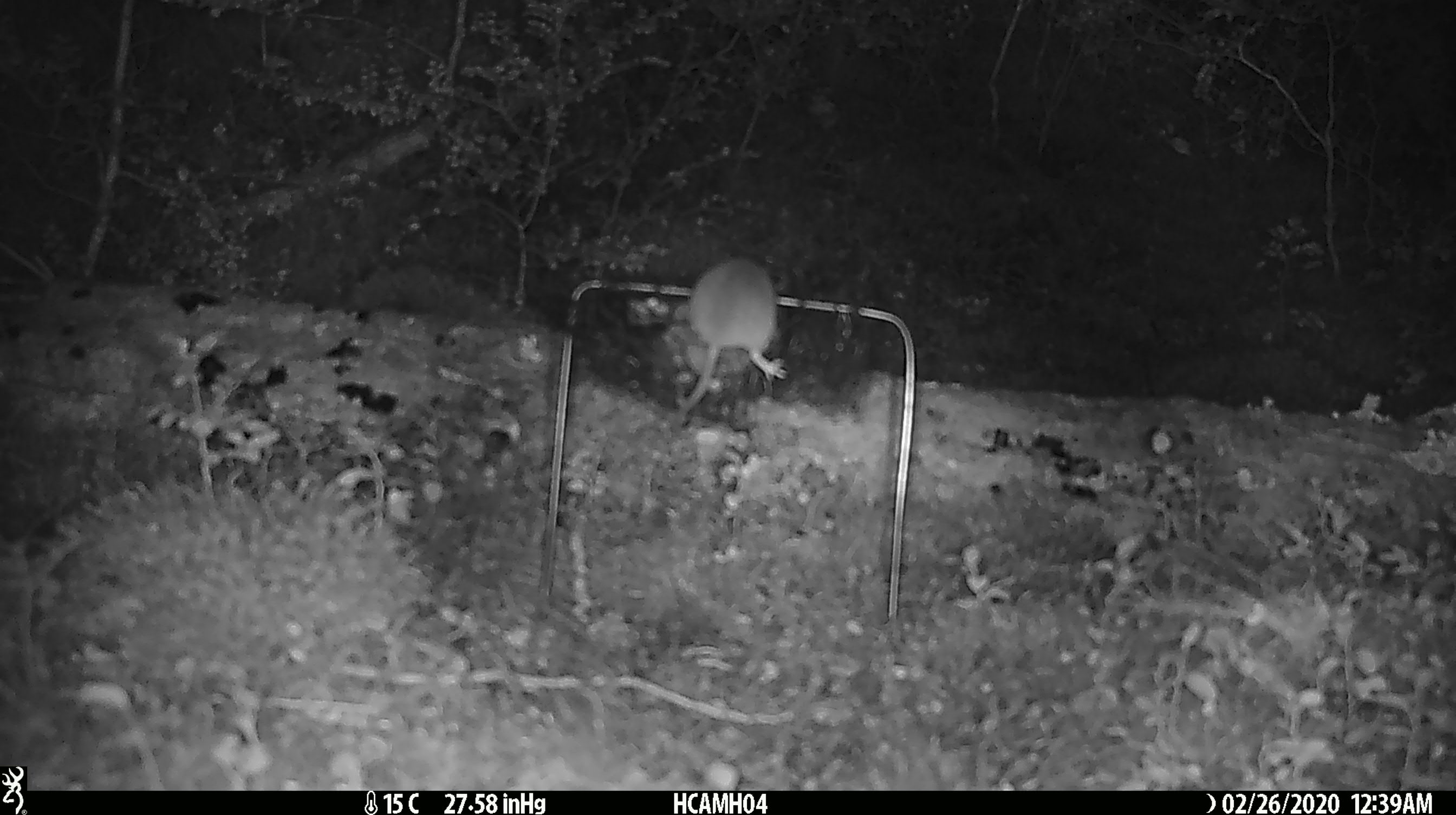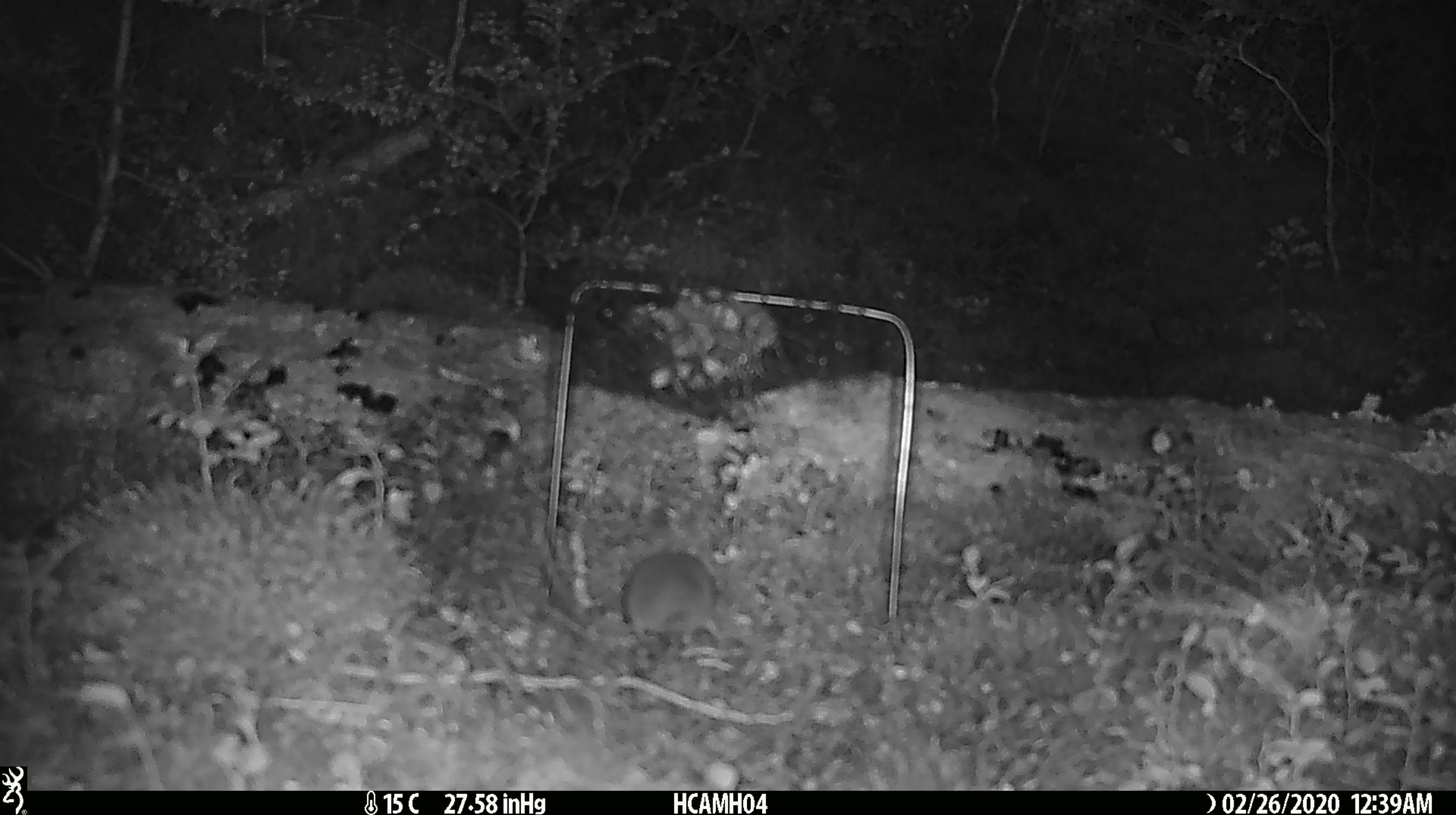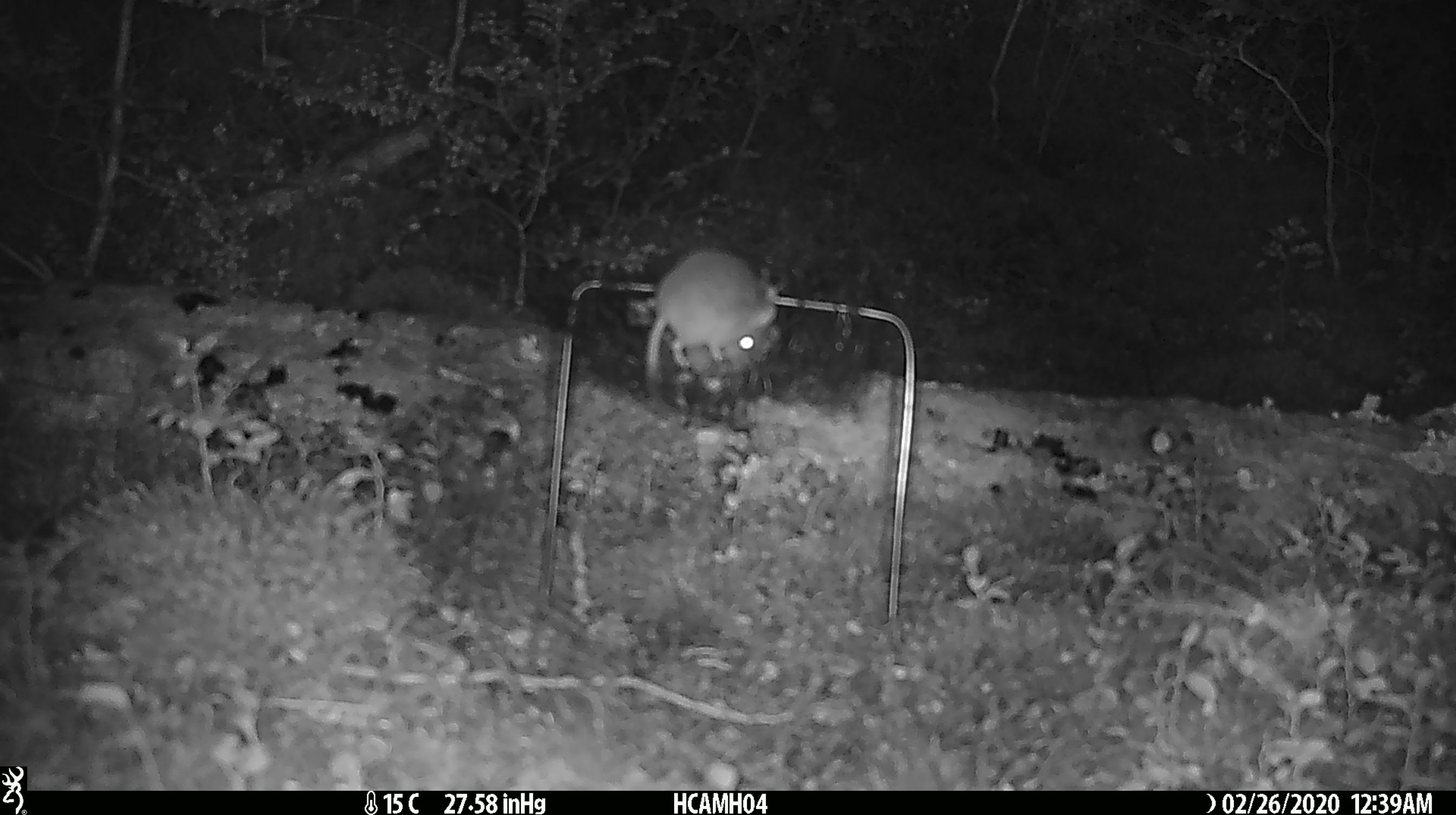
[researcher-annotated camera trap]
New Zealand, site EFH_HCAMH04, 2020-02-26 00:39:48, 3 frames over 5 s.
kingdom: Animalia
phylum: Chordata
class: Mammalia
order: Rodentia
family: Muridae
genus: Mus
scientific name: Mus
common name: mouse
Mouse (Mus).